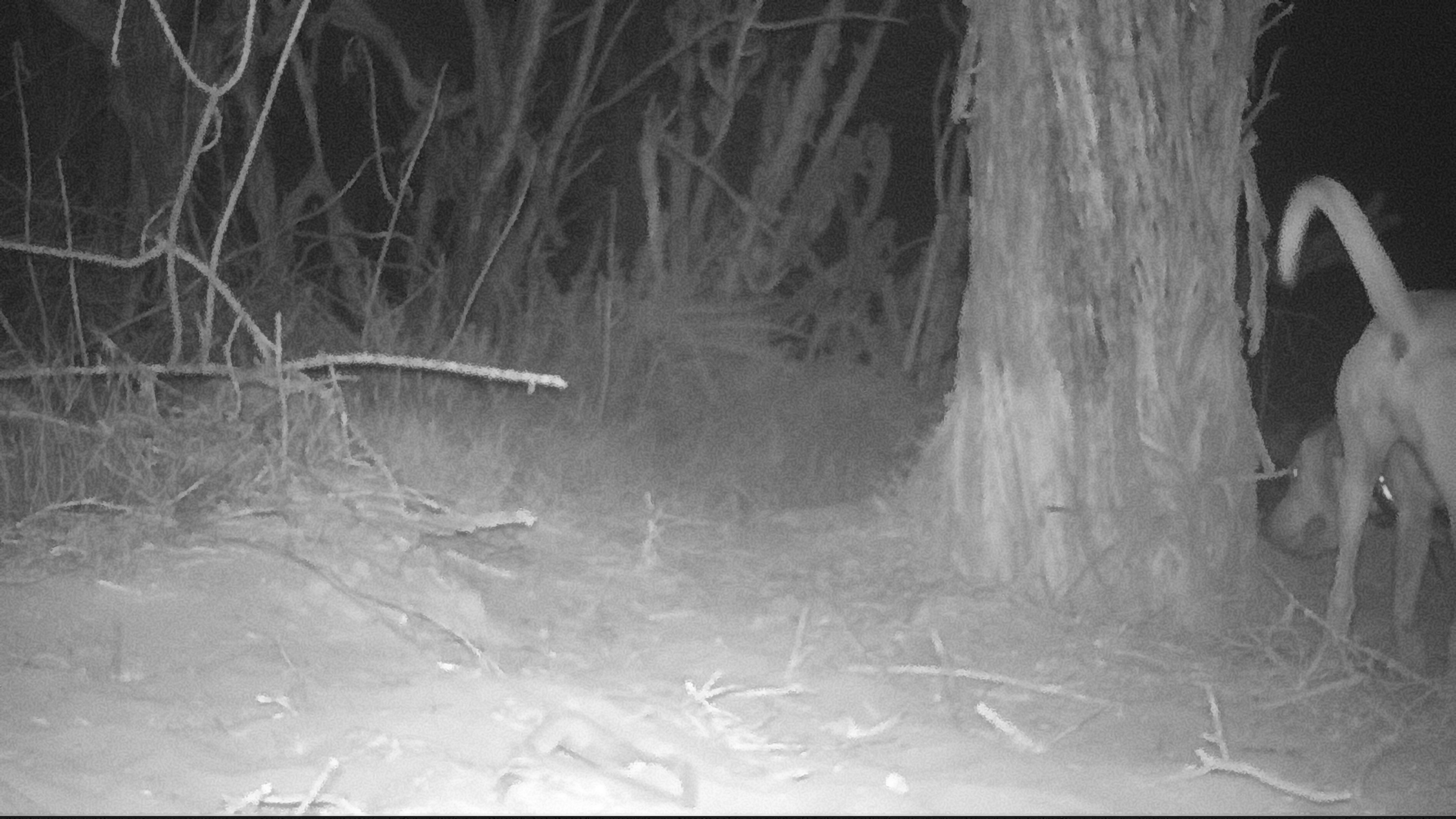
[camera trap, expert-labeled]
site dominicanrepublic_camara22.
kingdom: Animalia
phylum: Chordata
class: Mammalia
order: Carnivora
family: Canidae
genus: Canis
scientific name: Canis familiaris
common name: domestic dog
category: dog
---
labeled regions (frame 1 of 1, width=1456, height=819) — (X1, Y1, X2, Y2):
dog: (1267, 177, 1456, 667)